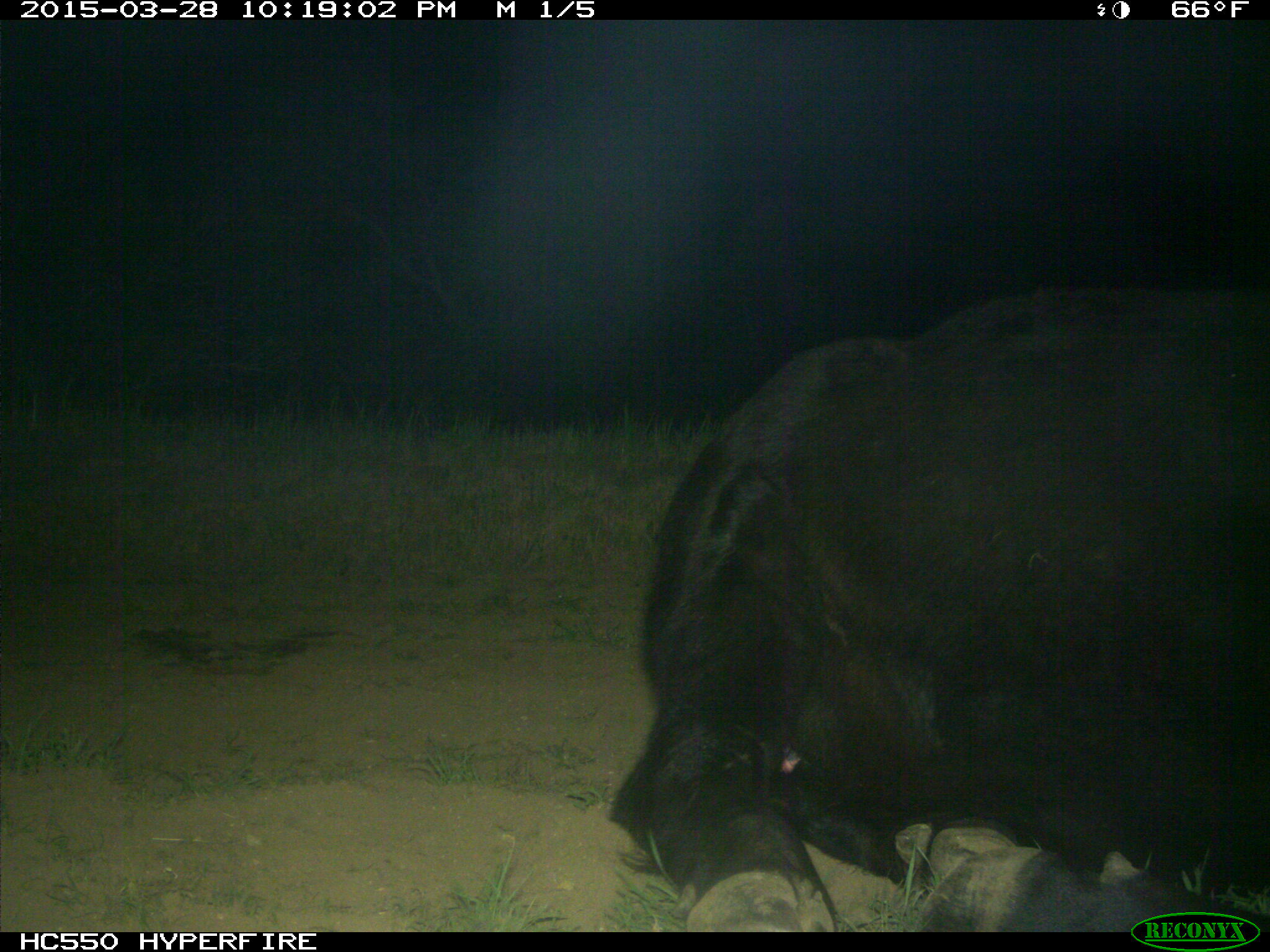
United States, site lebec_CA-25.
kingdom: Animalia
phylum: Chordata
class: Mammalia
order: Artiodactyla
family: Bovidae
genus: Bos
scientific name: Bos taurus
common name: domestic cow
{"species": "Bos taurus (domestic cow)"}